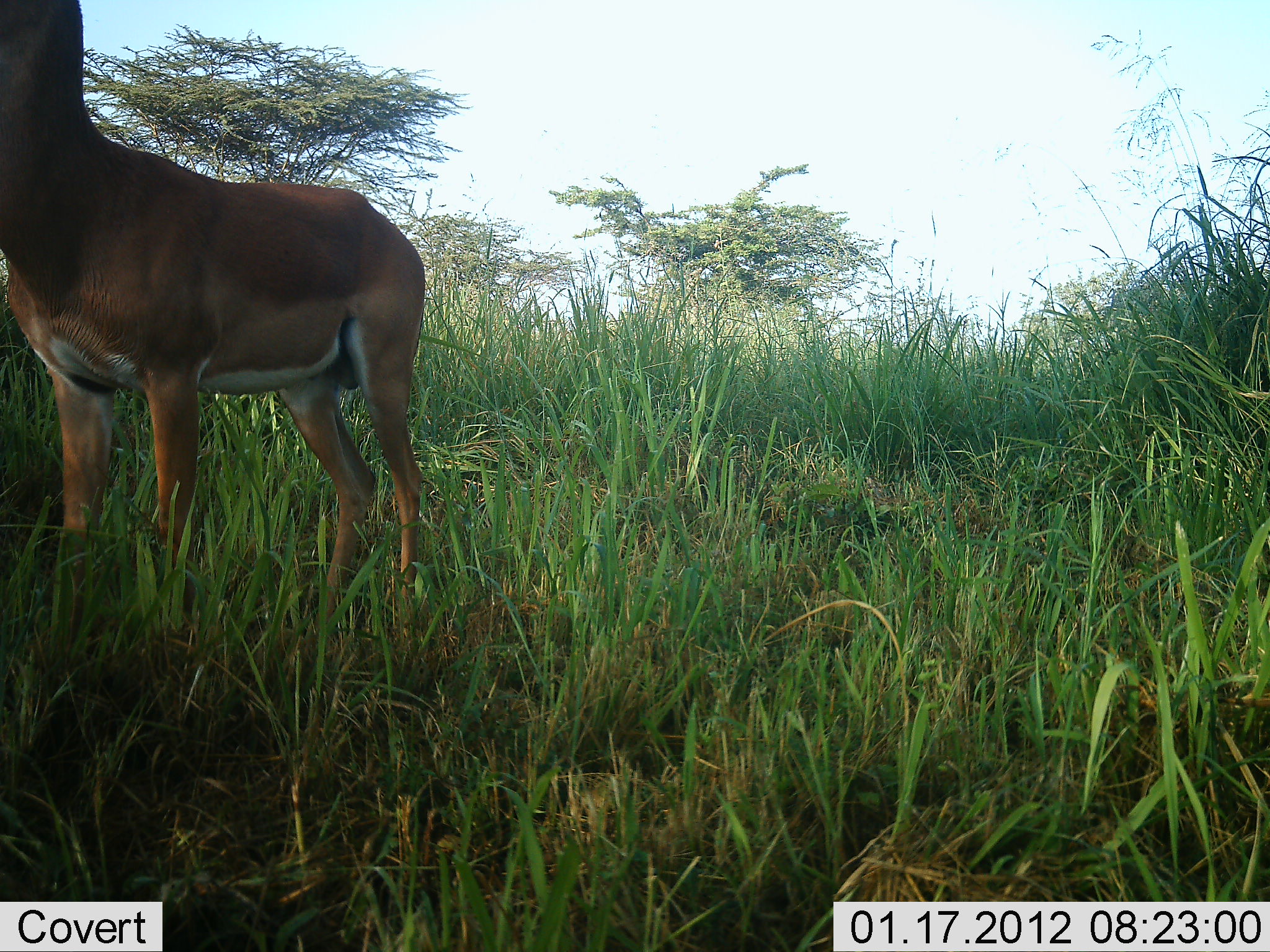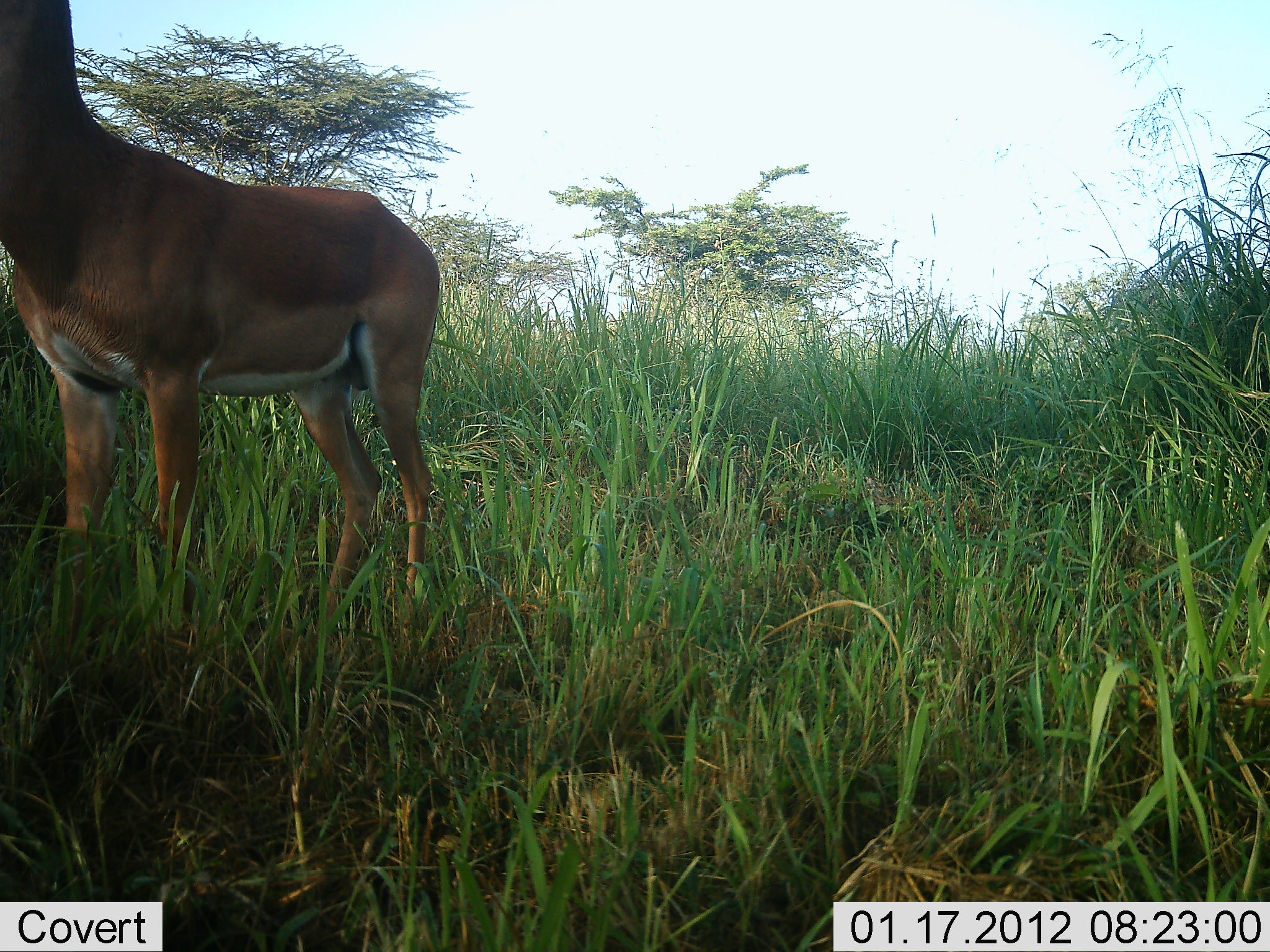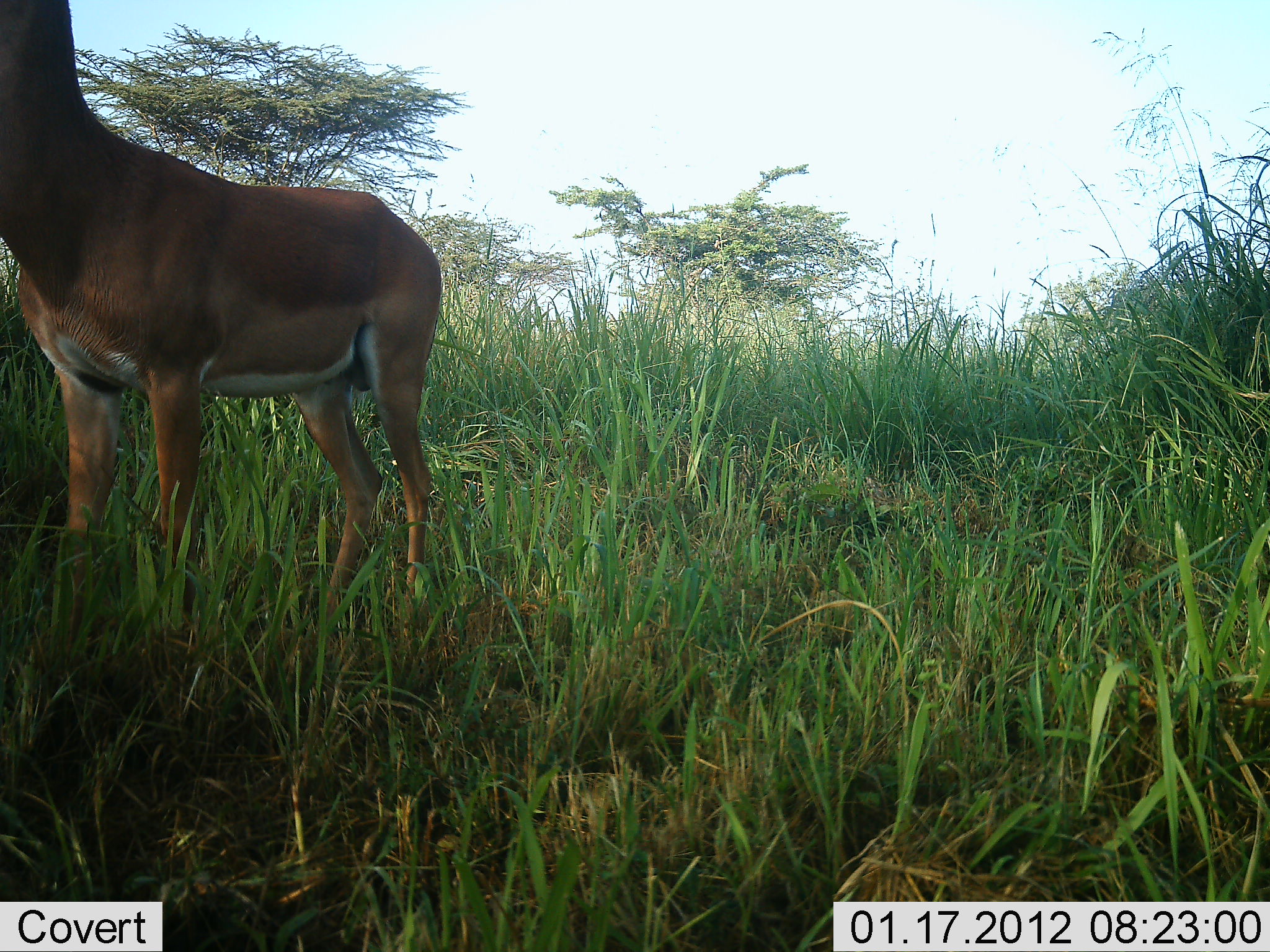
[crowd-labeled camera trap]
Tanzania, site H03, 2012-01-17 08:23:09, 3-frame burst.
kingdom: Animalia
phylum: Chordata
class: Mammalia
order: Artiodactyla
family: Bovidae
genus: Aepyceros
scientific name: Aepyceros melampus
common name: impala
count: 1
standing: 100%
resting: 0%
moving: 0%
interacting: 0%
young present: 0%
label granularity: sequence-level